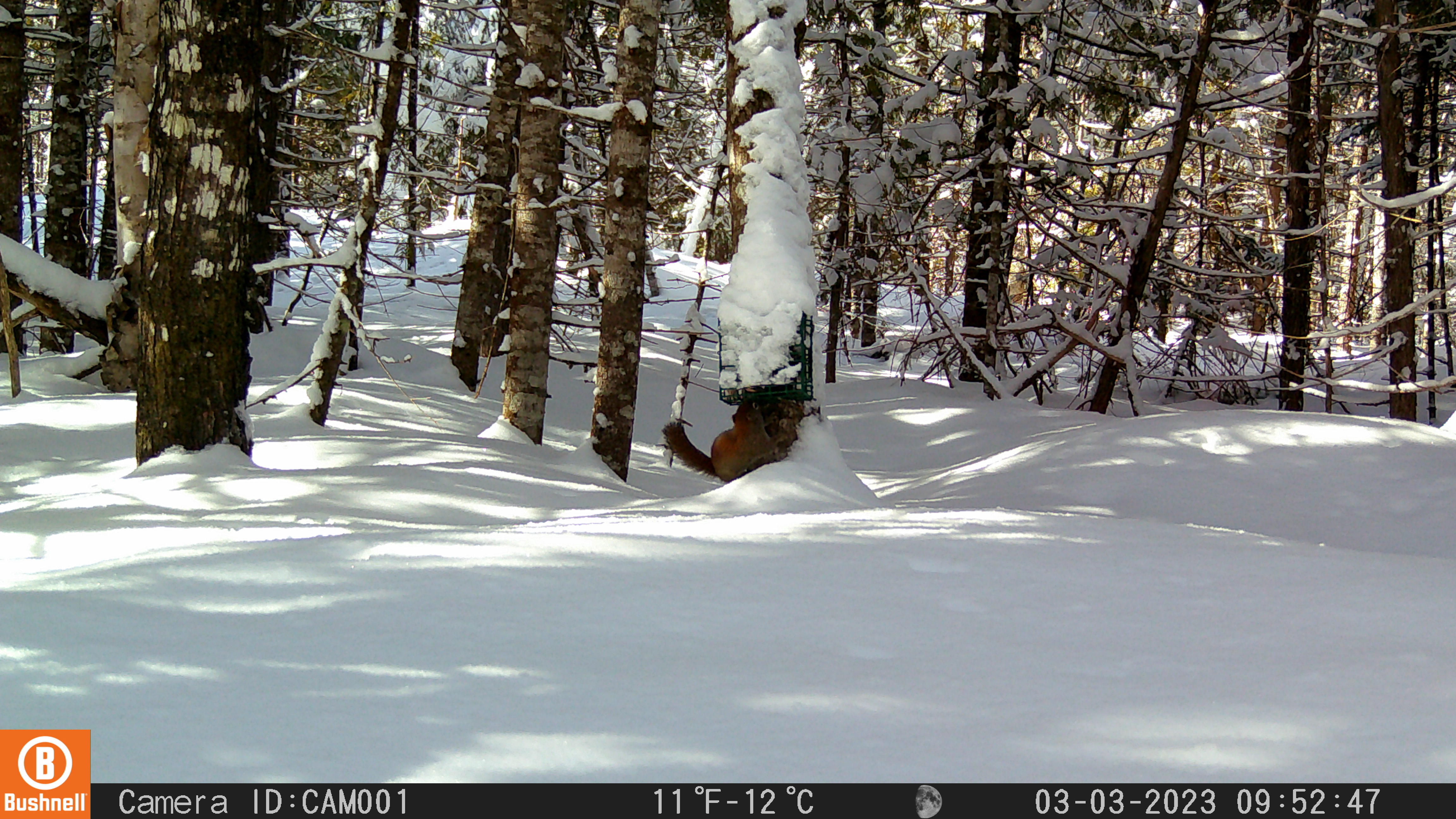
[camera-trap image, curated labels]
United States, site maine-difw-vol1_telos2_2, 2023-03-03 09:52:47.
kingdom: Animalia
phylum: Chordata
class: Mammalia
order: Rodentia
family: Sciuridae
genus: Tamiasciurus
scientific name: Tamiasciurus hudsonicus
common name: red squirrel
Red squirrel (Tamiasciurus hudsonicus).